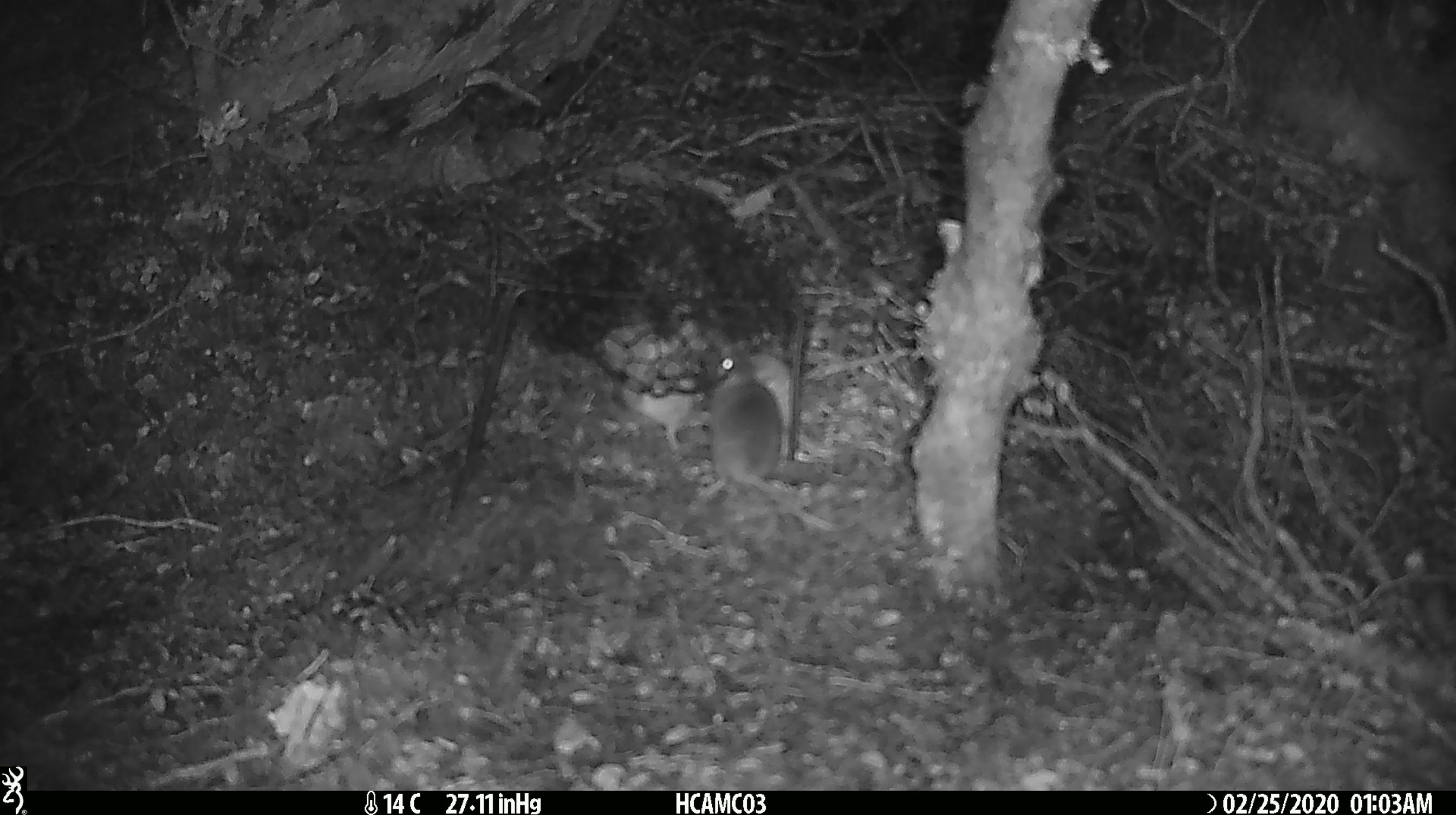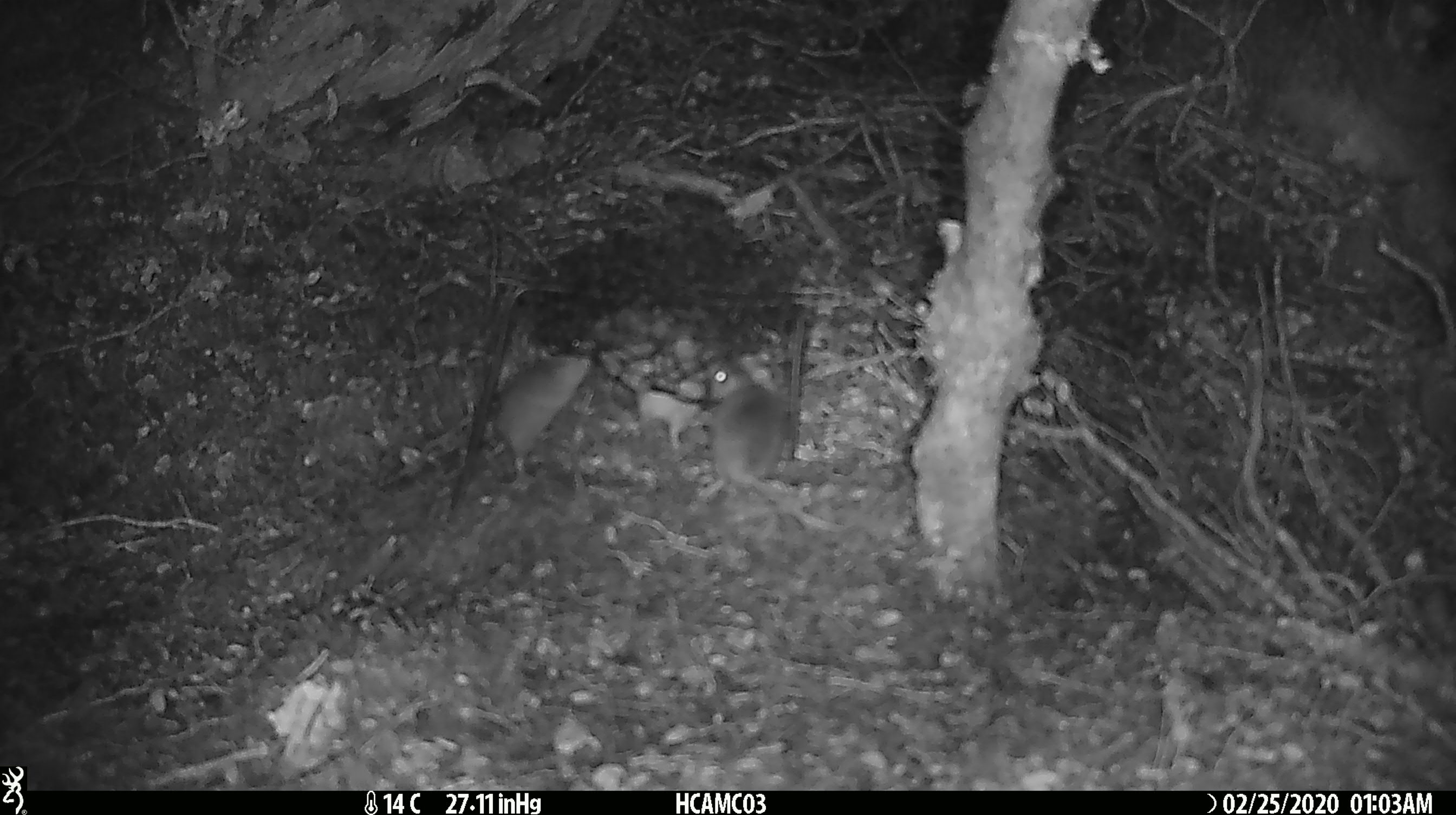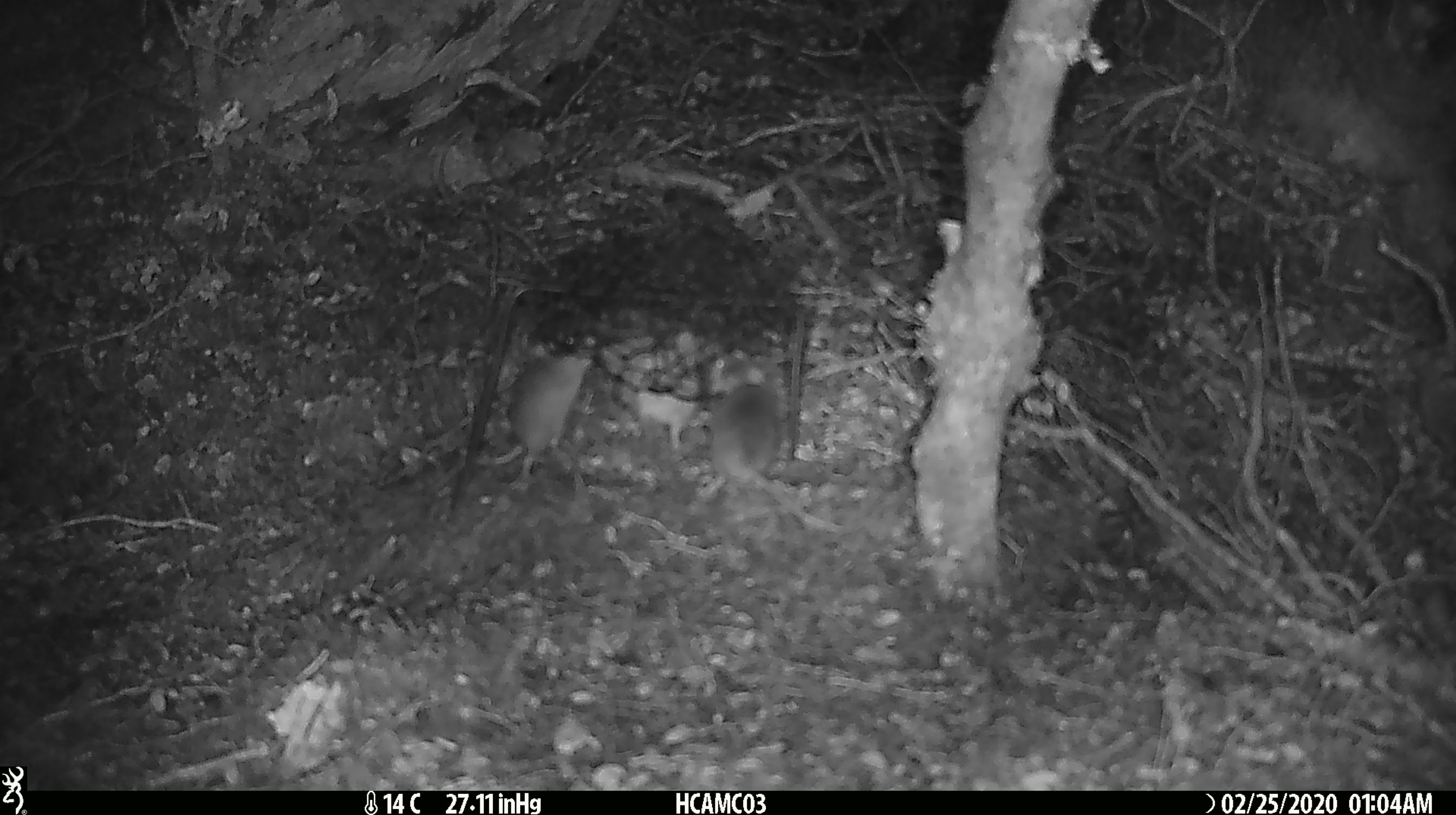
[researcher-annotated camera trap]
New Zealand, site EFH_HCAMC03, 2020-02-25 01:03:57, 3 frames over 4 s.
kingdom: Animalia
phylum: Chordata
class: Mammalia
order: Rodentia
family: Muridae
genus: Mus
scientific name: Mus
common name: mouse